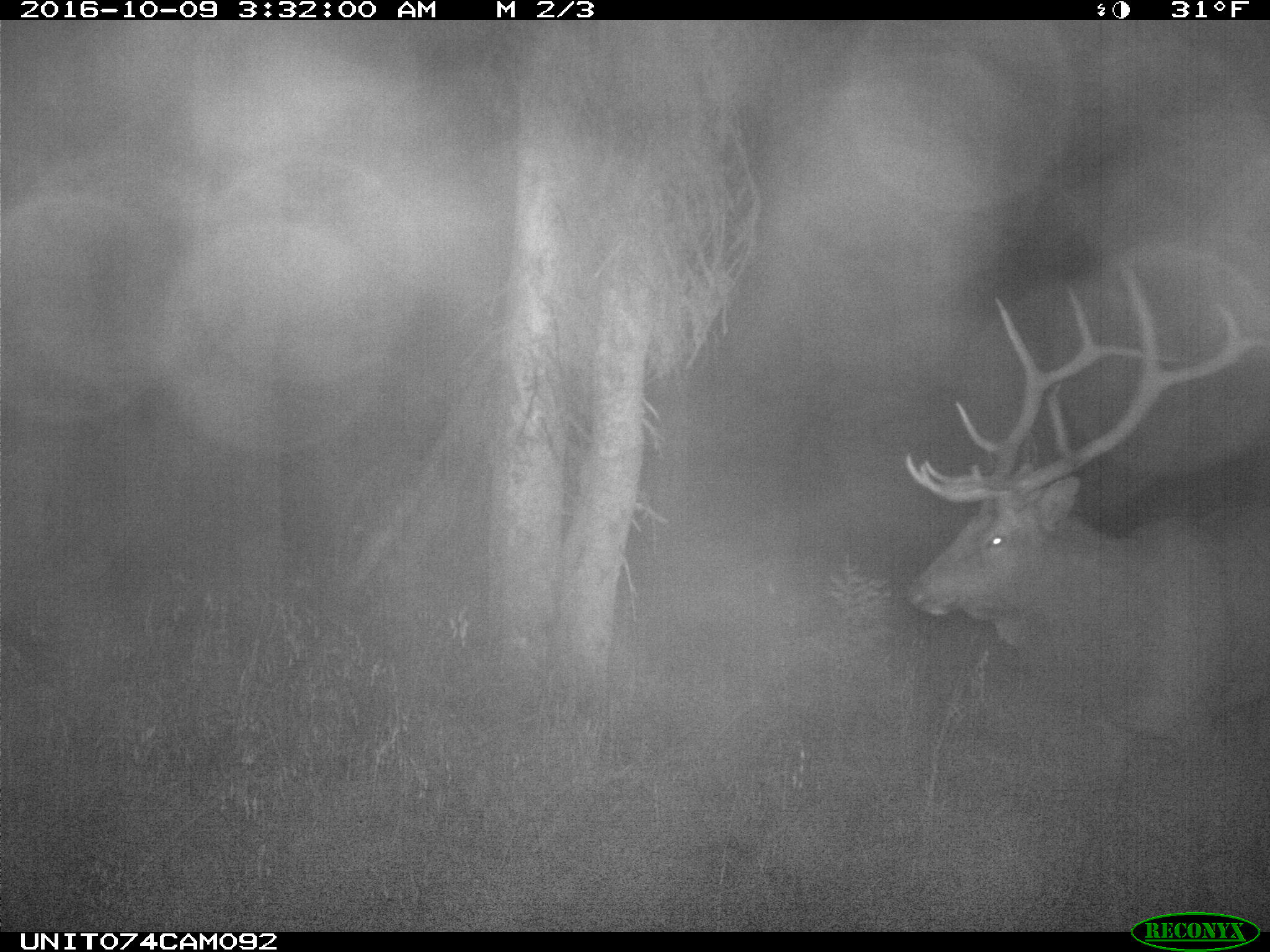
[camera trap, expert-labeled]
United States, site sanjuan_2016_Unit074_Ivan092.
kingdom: Animalia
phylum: Chordata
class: Mammalia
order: Artiodactyla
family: Cervidae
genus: Cervus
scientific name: Cervus elaphus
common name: red deer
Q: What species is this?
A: Cervus elaphus (red deer).